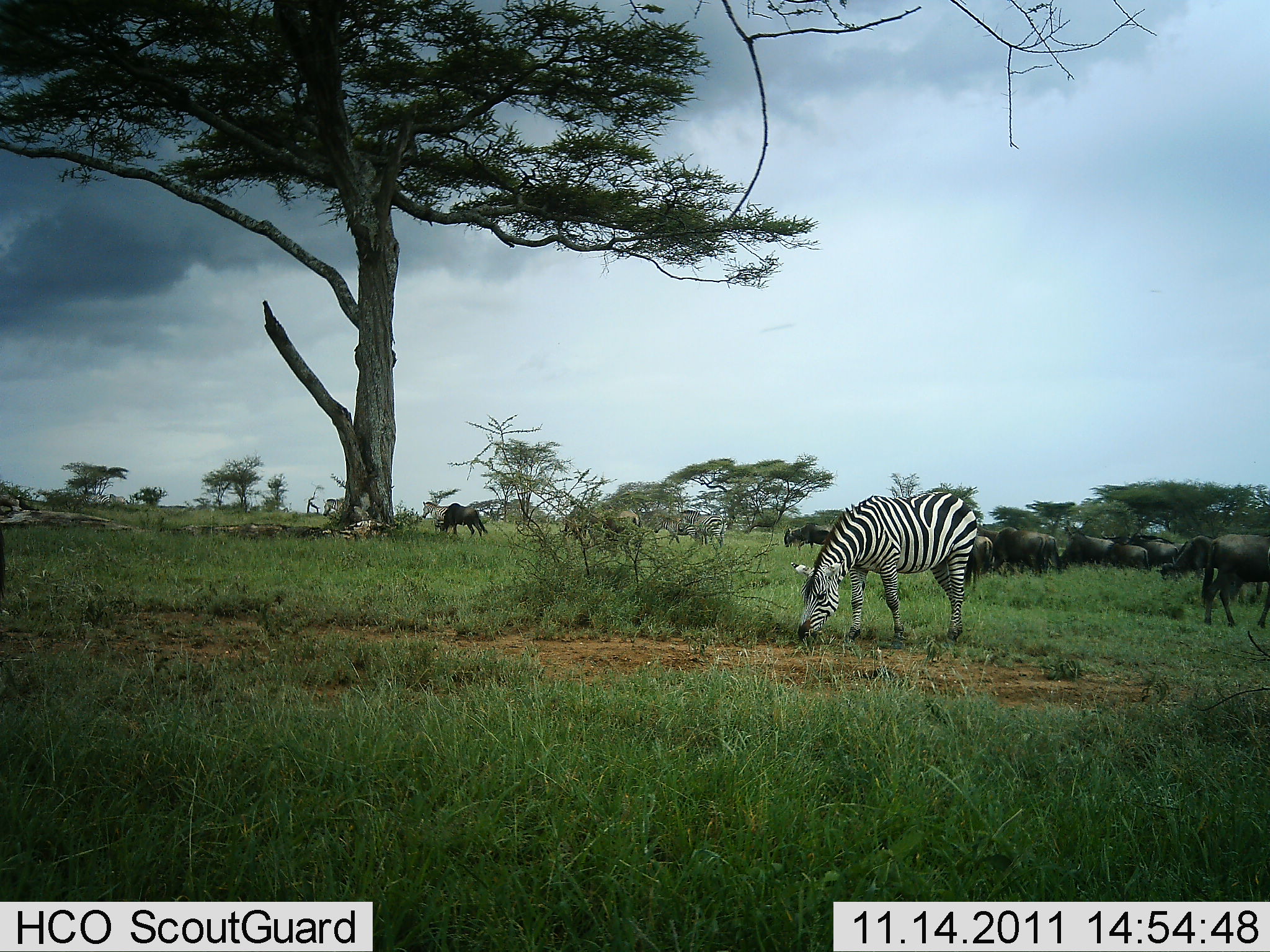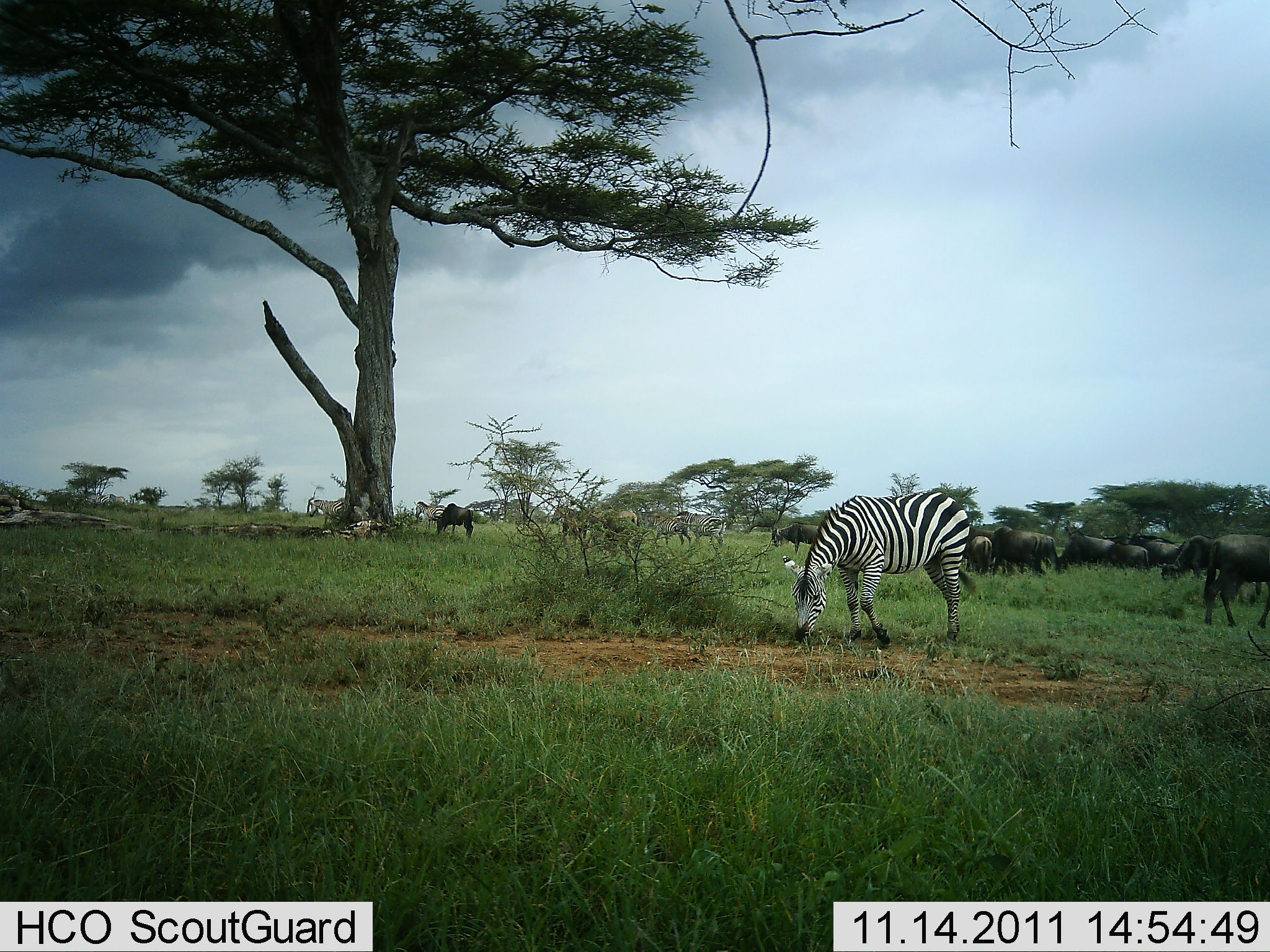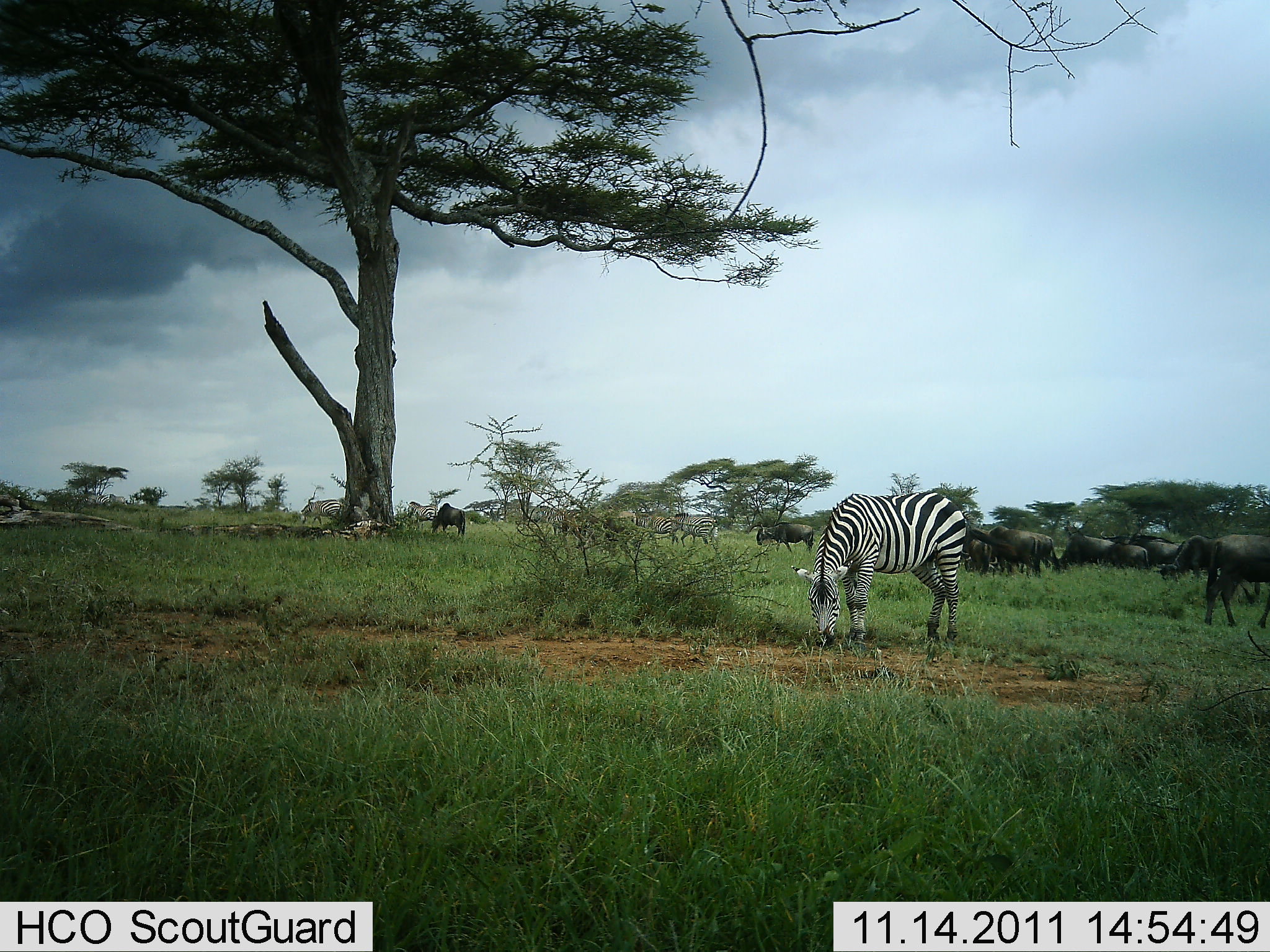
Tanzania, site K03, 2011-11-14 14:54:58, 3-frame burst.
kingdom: Animalia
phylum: Chordata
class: Mammalia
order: Artiodactyla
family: Bovidae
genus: Connochaetes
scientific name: Connochaetes taurinus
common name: blue wildebeest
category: wildebeest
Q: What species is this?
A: Wildebeest (blue wildebeest) (Connochaetes taurinus).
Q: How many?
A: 11-50.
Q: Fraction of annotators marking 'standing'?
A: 29%.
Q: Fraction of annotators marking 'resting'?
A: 0%.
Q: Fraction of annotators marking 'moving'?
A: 47%.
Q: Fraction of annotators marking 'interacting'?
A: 6%.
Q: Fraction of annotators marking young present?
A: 6%.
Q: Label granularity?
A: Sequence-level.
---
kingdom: Animalia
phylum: Chordata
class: Mammalia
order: Perissodactyla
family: Equidae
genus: Equus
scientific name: Equus quagga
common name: plains zebra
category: zebra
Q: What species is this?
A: Zebra (plains zebra) (Equus quagga).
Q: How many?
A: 3.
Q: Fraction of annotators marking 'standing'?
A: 5%.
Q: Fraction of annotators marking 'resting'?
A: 0%.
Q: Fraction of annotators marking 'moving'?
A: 37%.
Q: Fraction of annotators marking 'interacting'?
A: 11%.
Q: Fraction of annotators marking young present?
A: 0%.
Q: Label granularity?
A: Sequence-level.